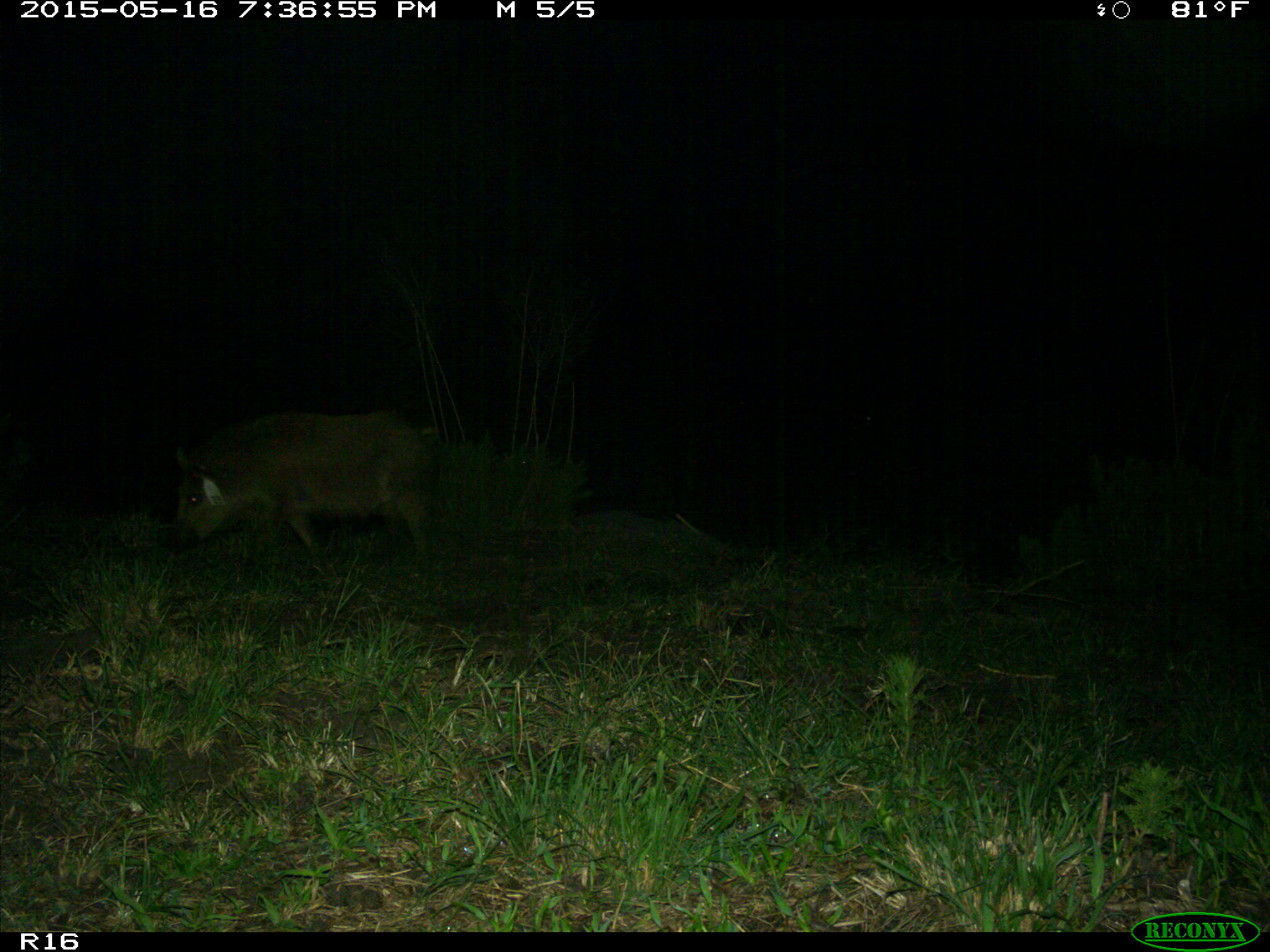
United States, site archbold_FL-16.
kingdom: Animalia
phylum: Chordata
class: Mammalia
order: Artiodactyla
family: Suidae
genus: Sus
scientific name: Sus scrofa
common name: wild boar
Sus scrofa (wild boar).